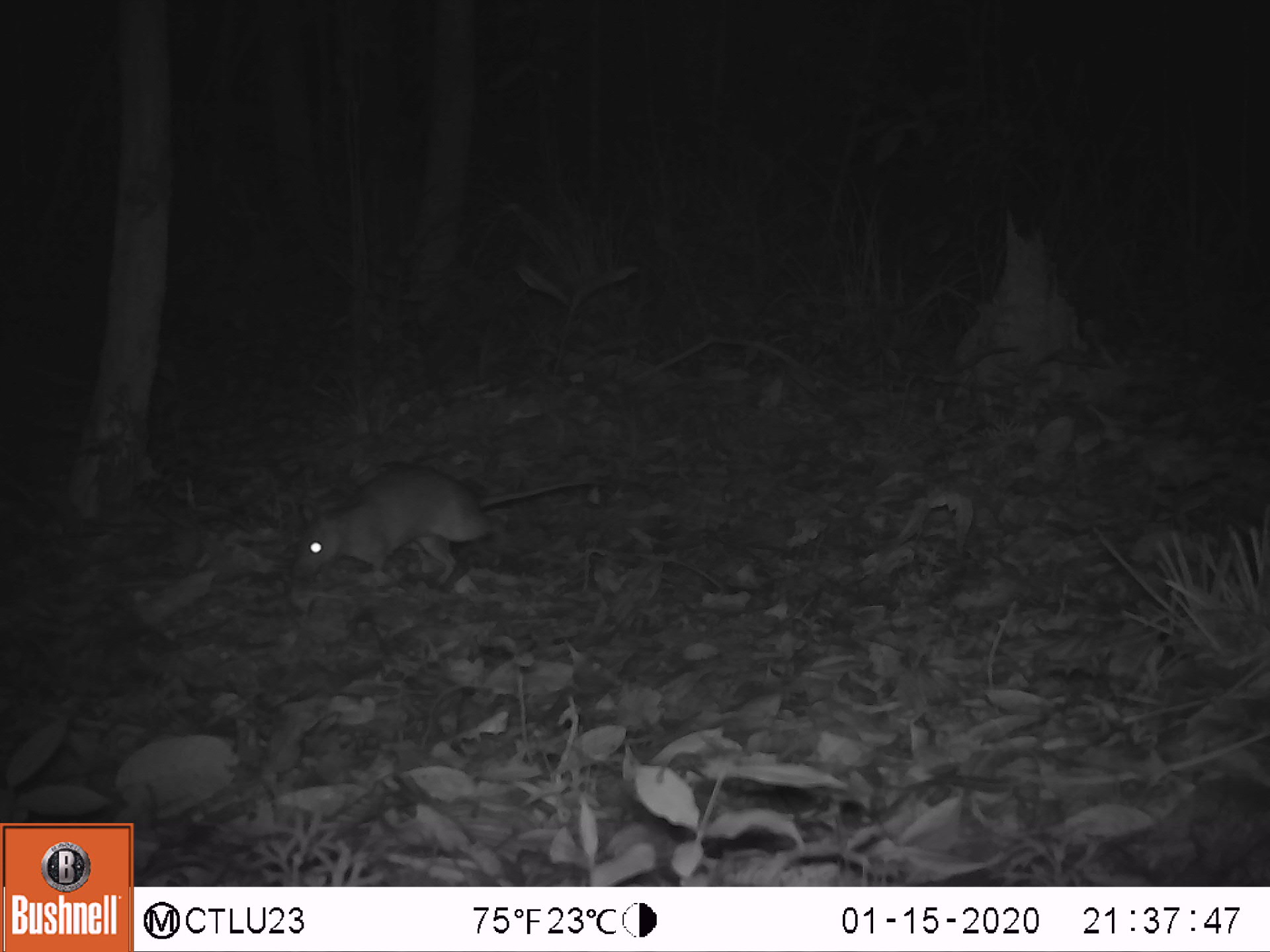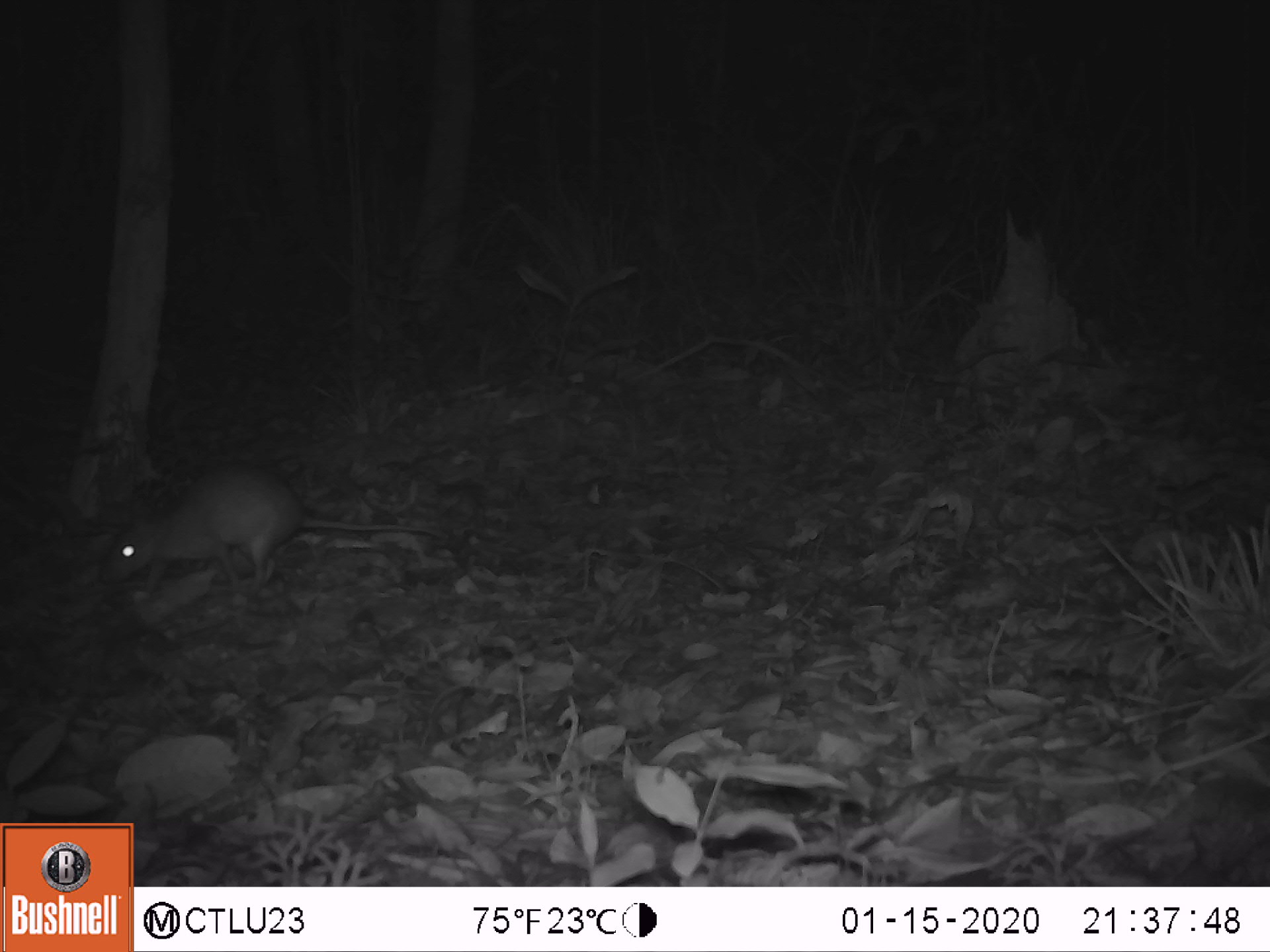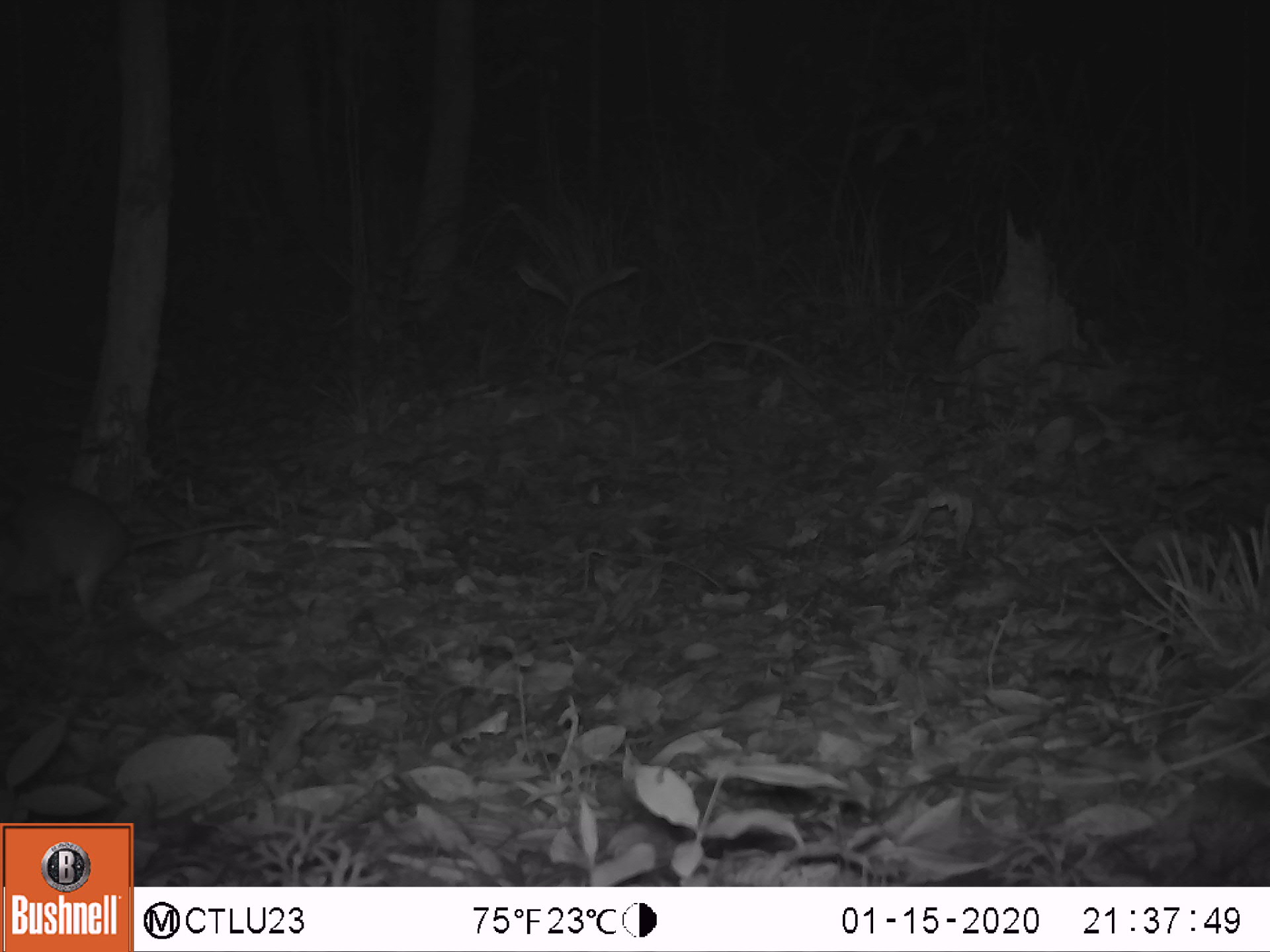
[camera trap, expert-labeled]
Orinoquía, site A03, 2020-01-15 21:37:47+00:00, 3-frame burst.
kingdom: Animalia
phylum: Chordata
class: Mammalia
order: Rodentia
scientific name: Rodentia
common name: rodent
Rodent (Rodentia).